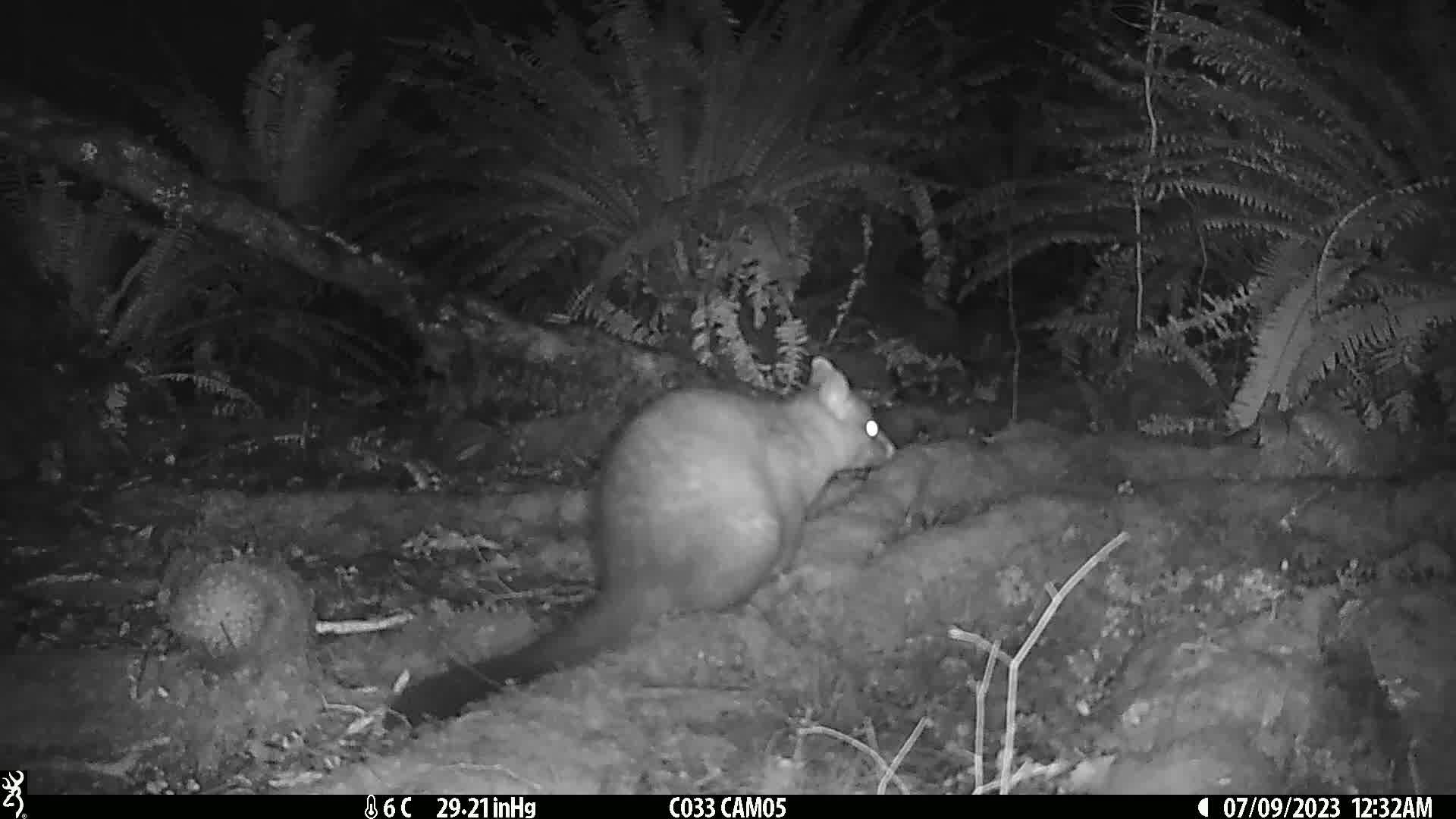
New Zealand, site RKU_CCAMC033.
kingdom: Animalia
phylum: Chordata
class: Mammalia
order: Diprotodontia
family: Phalangeridae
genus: Trichosurus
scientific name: Trichosurus vulpecula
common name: common brushtail possum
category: possum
Possum (common brushtail possum) (Trichosurus vulpecula).